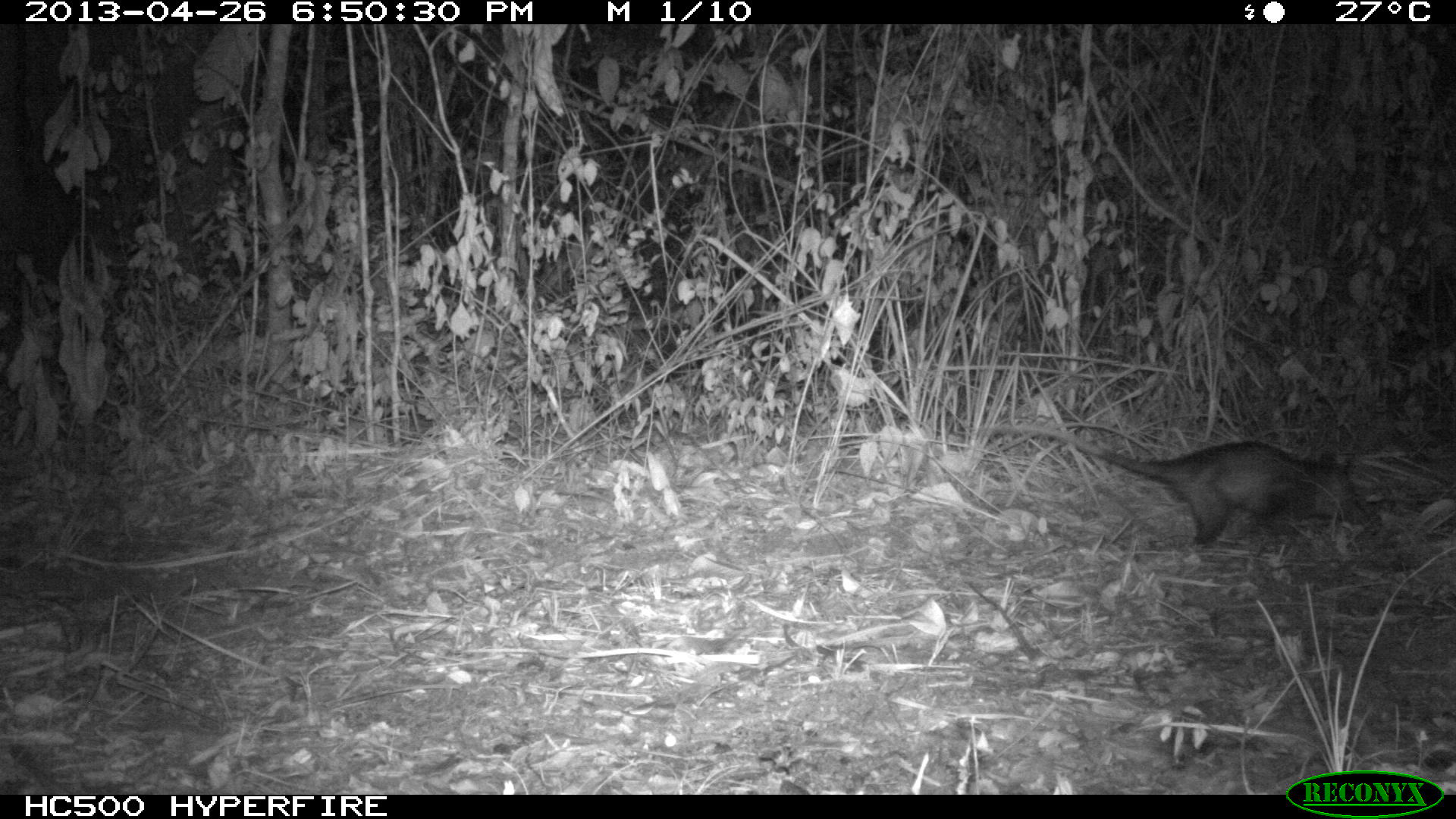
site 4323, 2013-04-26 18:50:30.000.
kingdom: Animalia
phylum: Chordata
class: Mammalia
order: Didelphimorphia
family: Didelphidae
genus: Didelphis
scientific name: Didelphis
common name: american opossums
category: didelphis sp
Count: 1.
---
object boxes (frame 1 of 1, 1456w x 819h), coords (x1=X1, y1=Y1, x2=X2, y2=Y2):
didelphis sp: (x1=977, y1=422, x2=1370, y2=550)